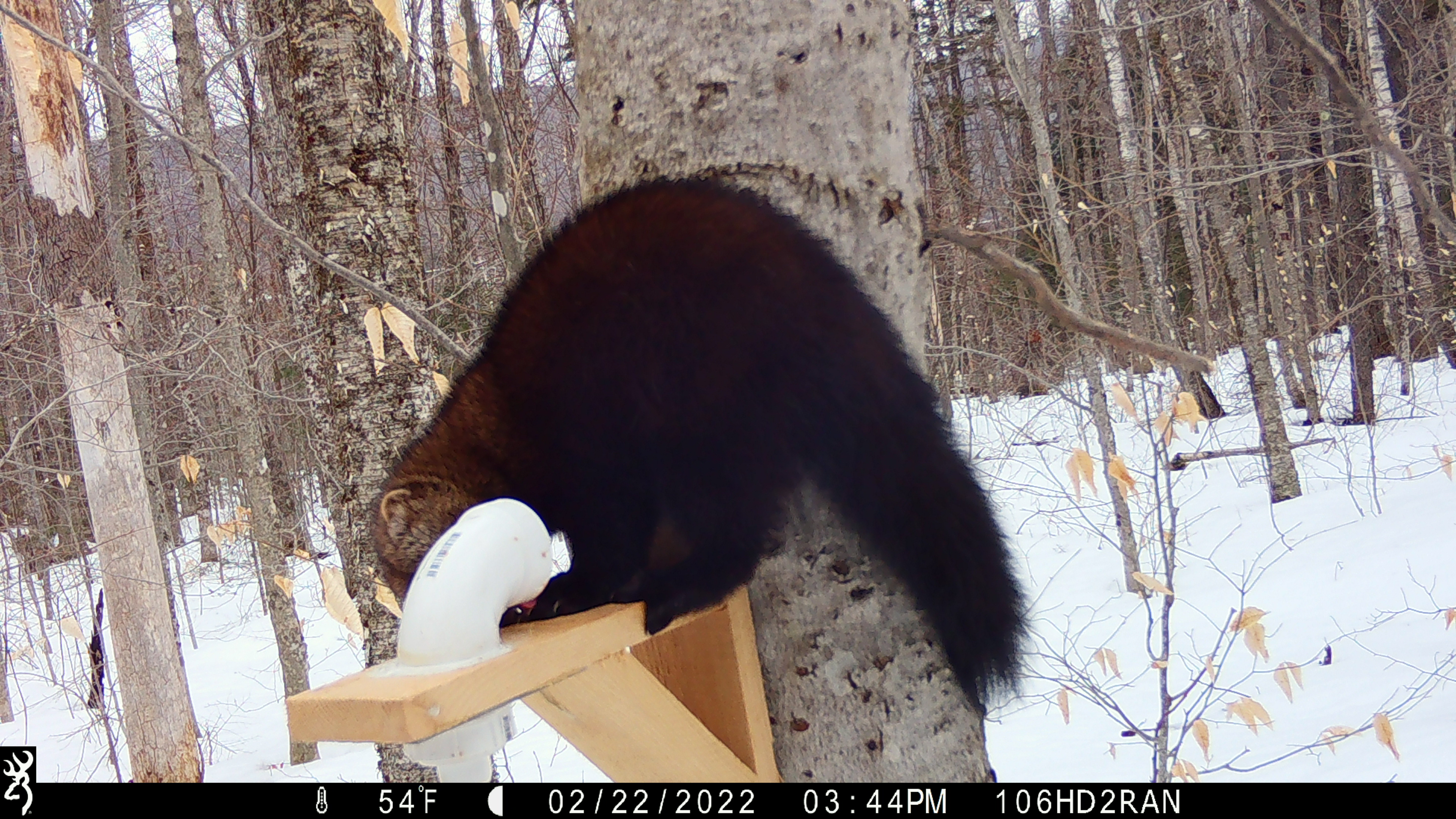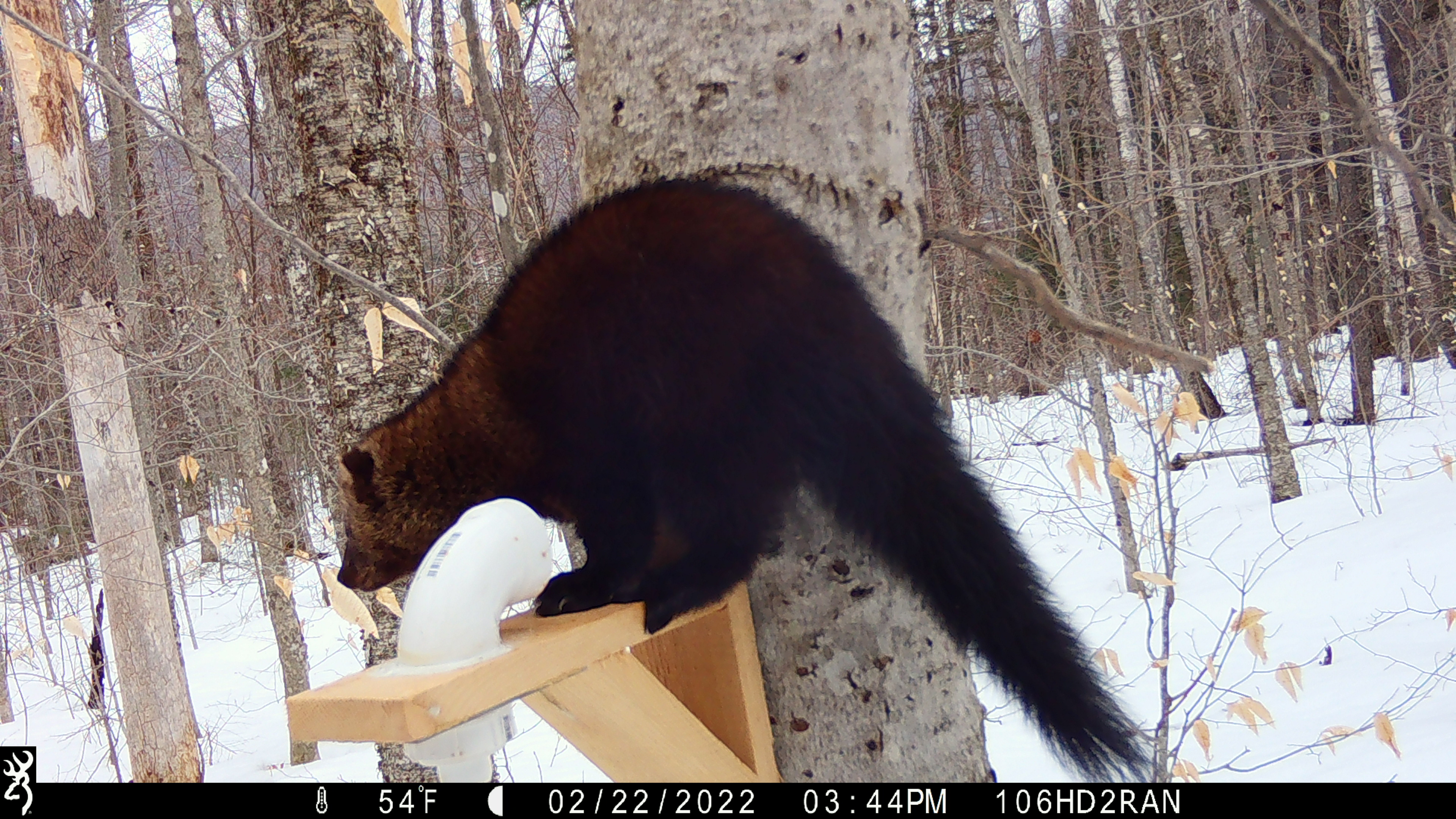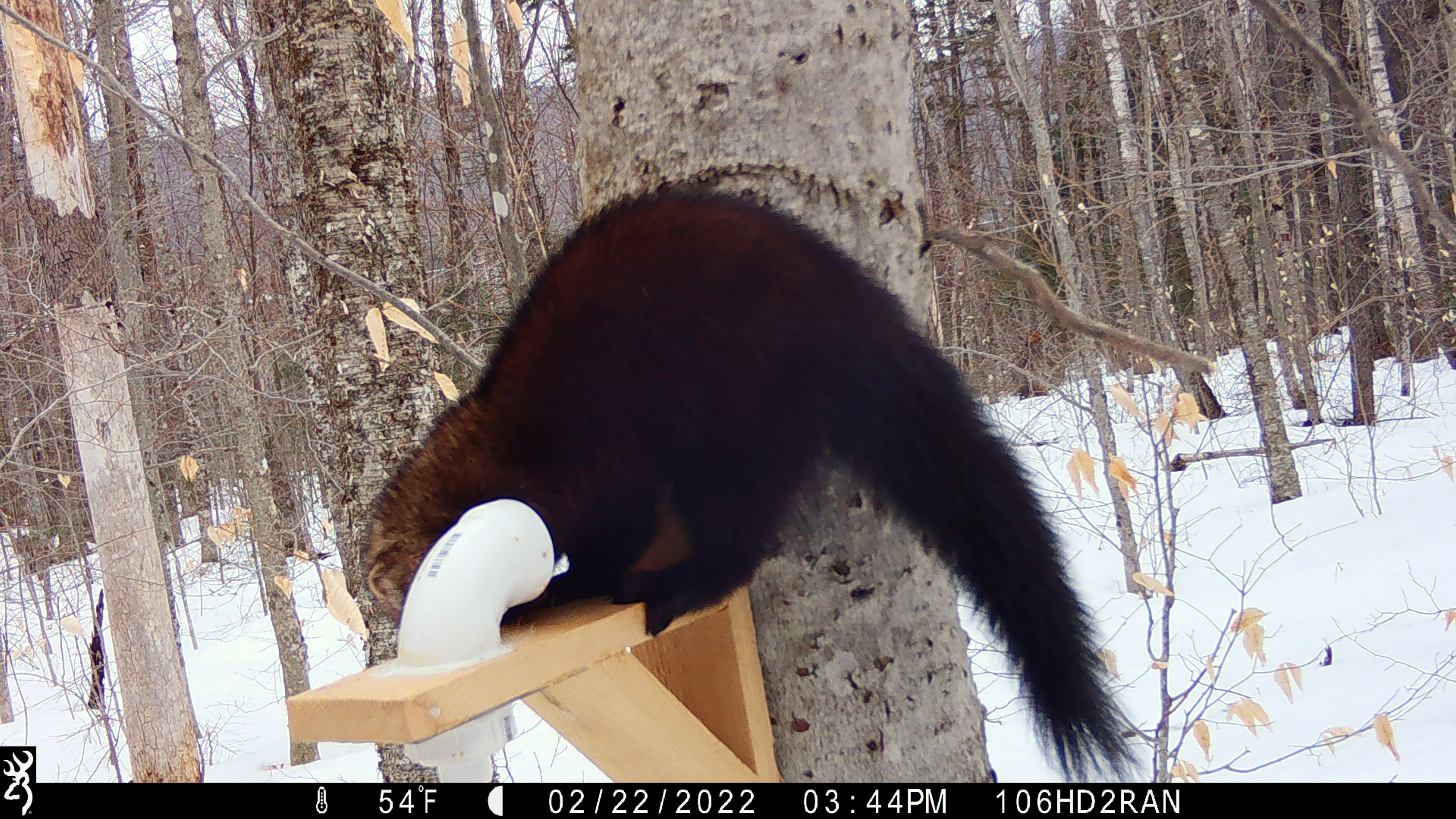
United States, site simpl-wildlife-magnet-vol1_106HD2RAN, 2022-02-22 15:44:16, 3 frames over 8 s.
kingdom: Animalia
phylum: Chordata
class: Mammalia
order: Carnivora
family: Mustelidae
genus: Pekania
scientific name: Pekania pennanti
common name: fisher